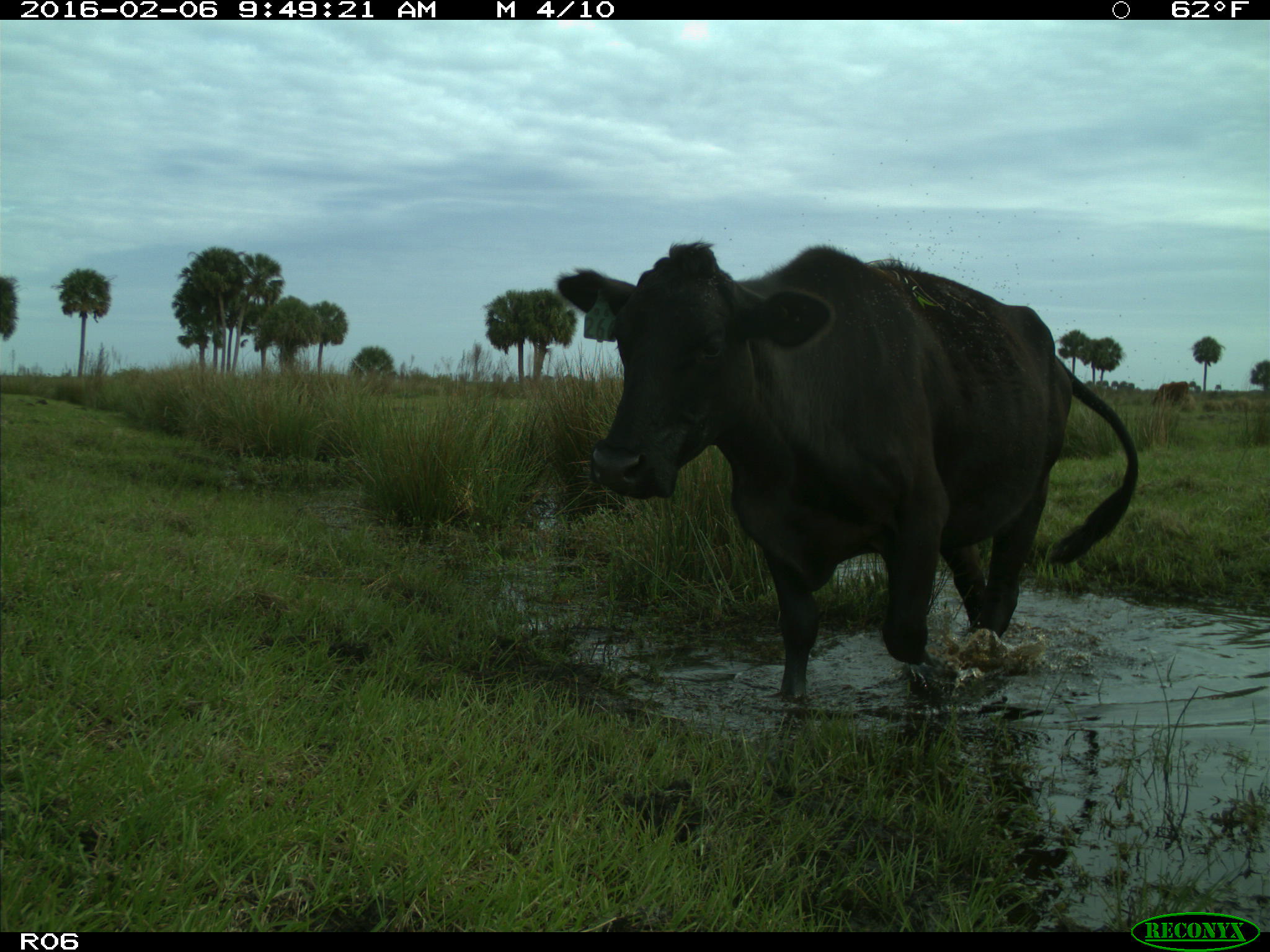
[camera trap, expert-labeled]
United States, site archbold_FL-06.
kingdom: Animalia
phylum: Chordata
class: Mammalia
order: Artiodactyla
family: Bovidae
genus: Bos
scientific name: Bos taurus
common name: domestic cow